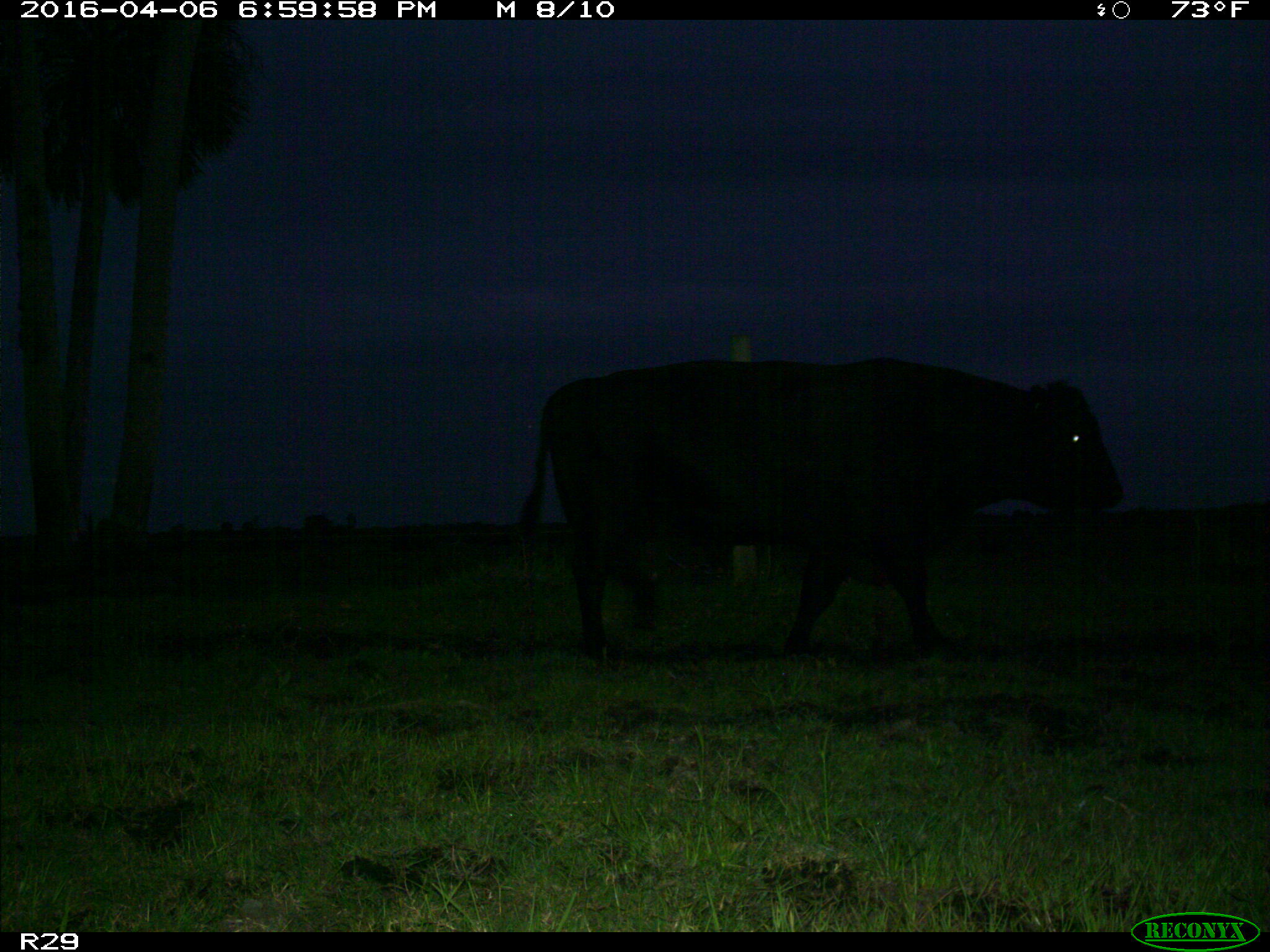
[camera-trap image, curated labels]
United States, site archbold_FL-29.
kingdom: Animalia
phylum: Chordata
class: Mammalia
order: Artiodactyla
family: Bovidae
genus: Bos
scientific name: Bos taurus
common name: domestic cow